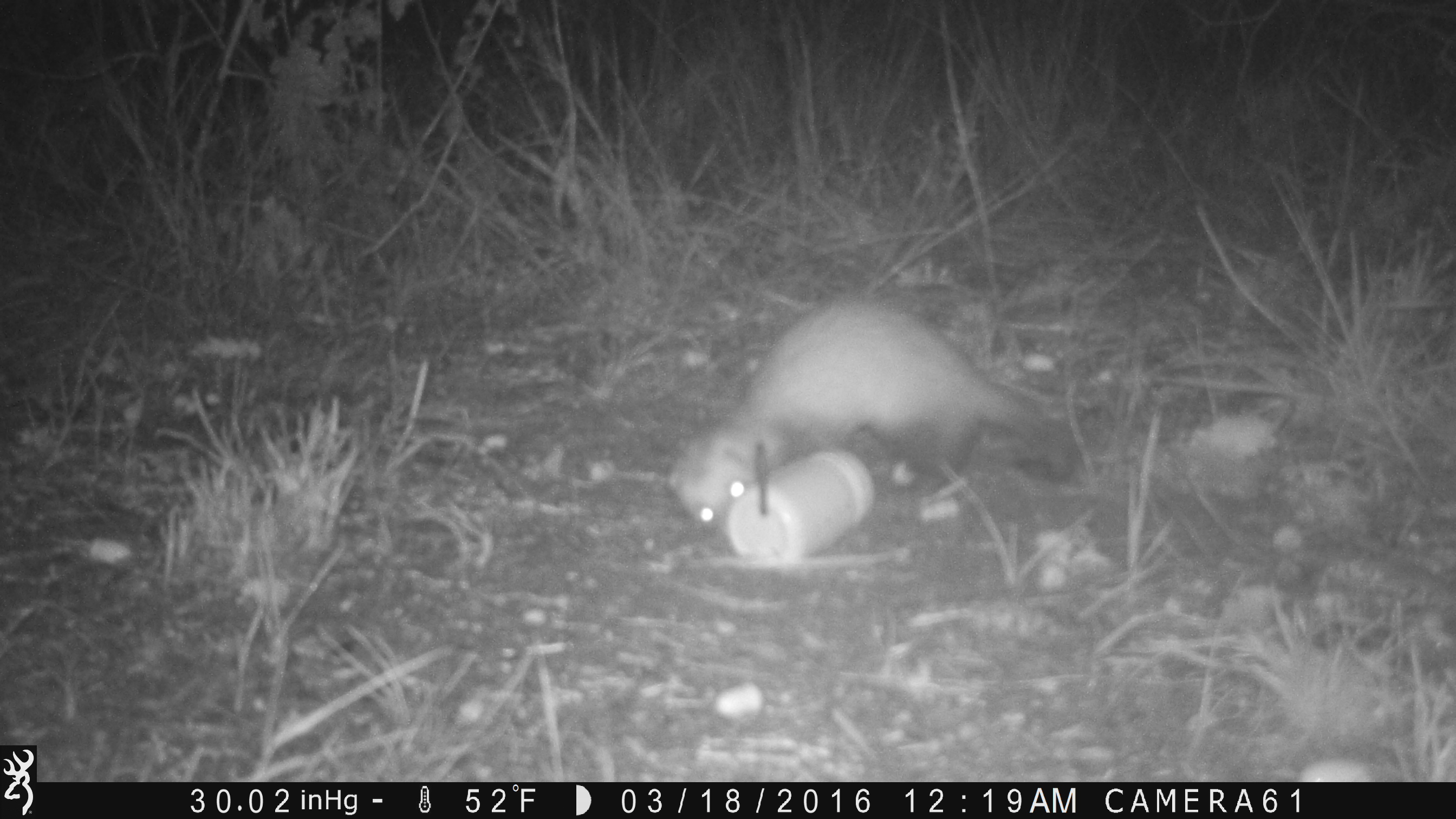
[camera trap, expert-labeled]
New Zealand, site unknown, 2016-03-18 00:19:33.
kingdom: Animalia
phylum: Chordata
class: Mammalia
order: Carnivora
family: Mustelidae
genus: Mustela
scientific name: Mustela furo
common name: ferret